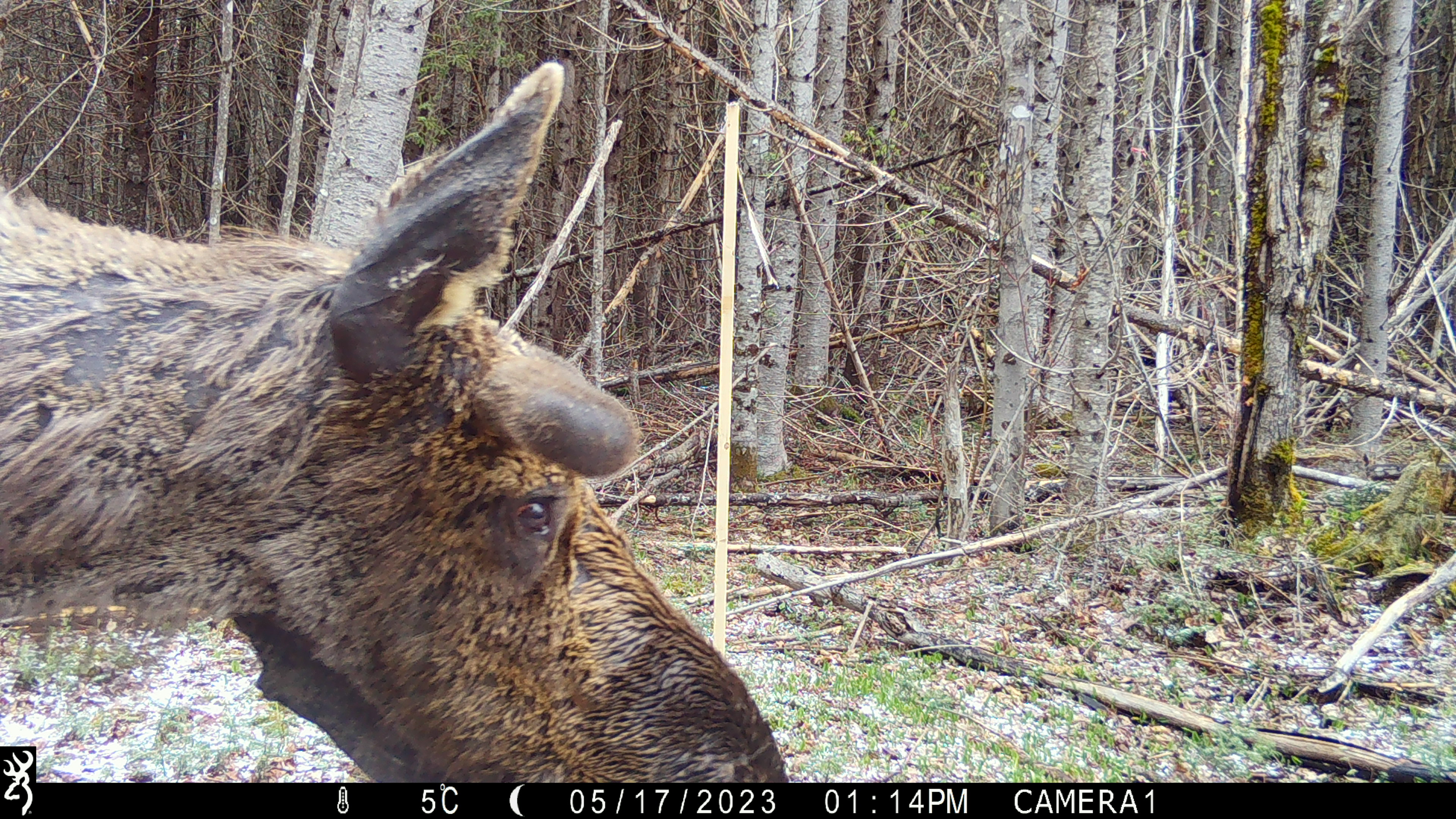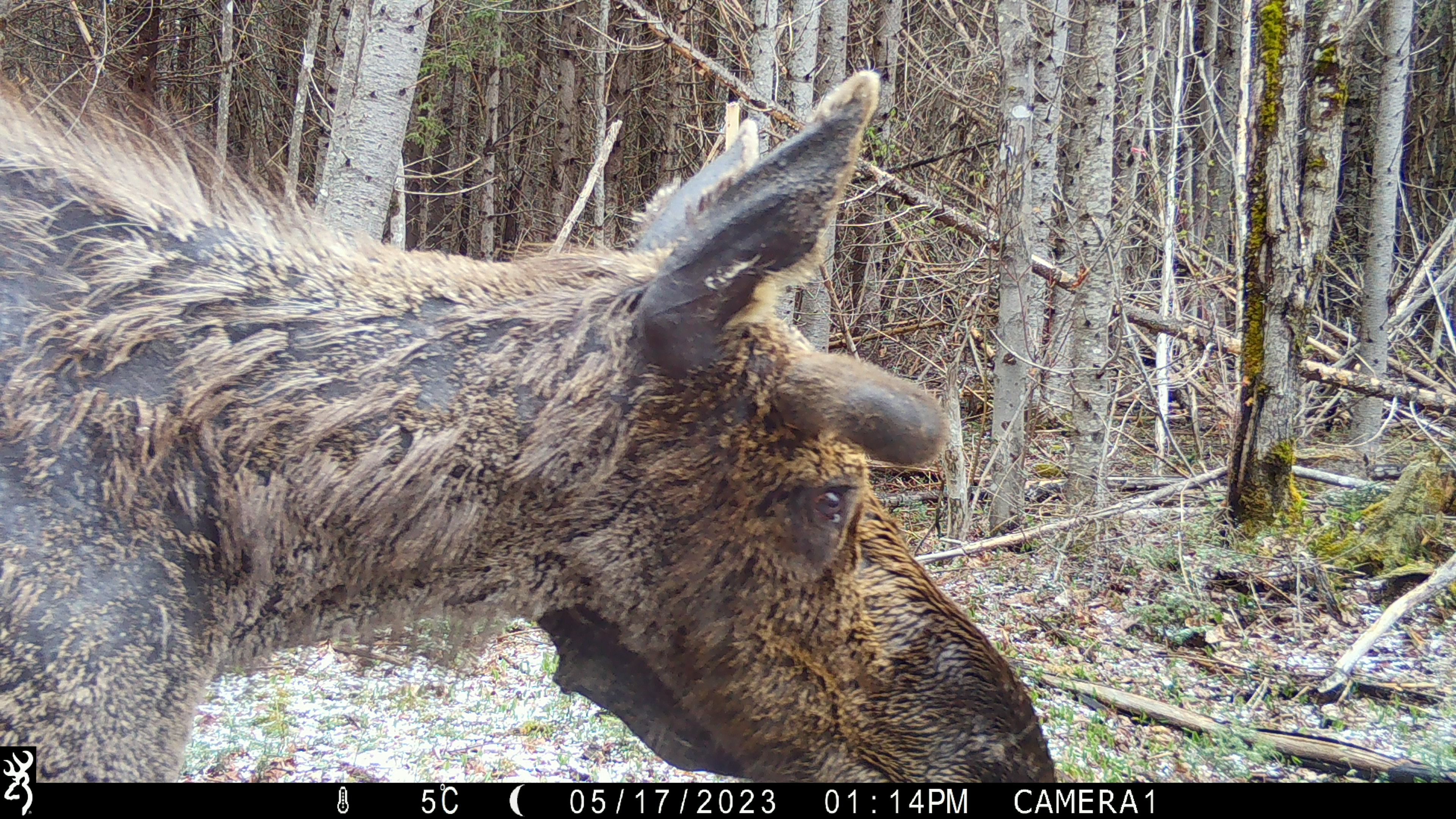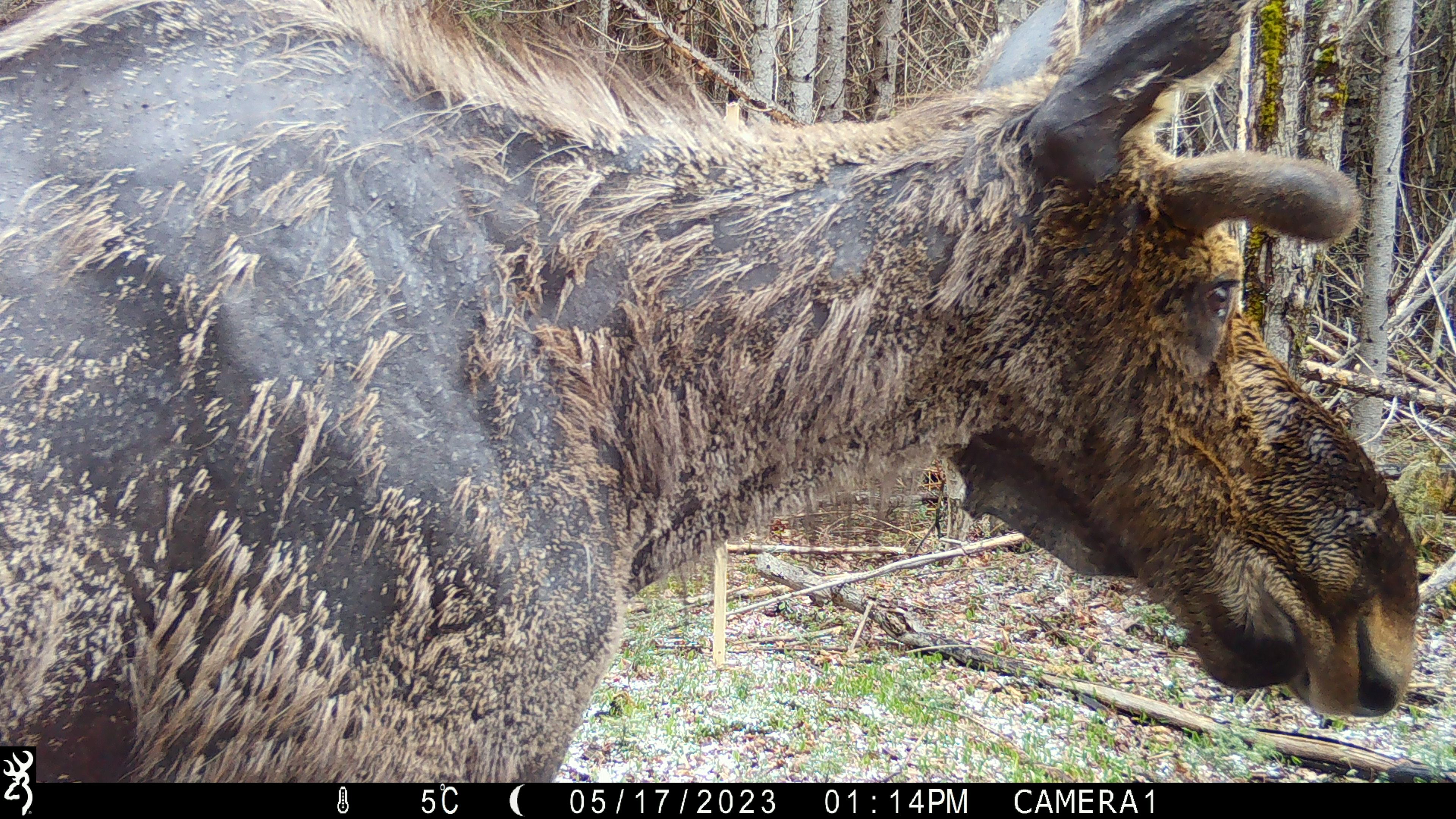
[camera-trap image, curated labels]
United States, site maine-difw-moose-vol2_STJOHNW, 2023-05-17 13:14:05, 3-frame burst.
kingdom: Animalia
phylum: Chordata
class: Mammalia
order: Artiodactyla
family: Cervidae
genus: Alces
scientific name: Alces alces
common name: moose